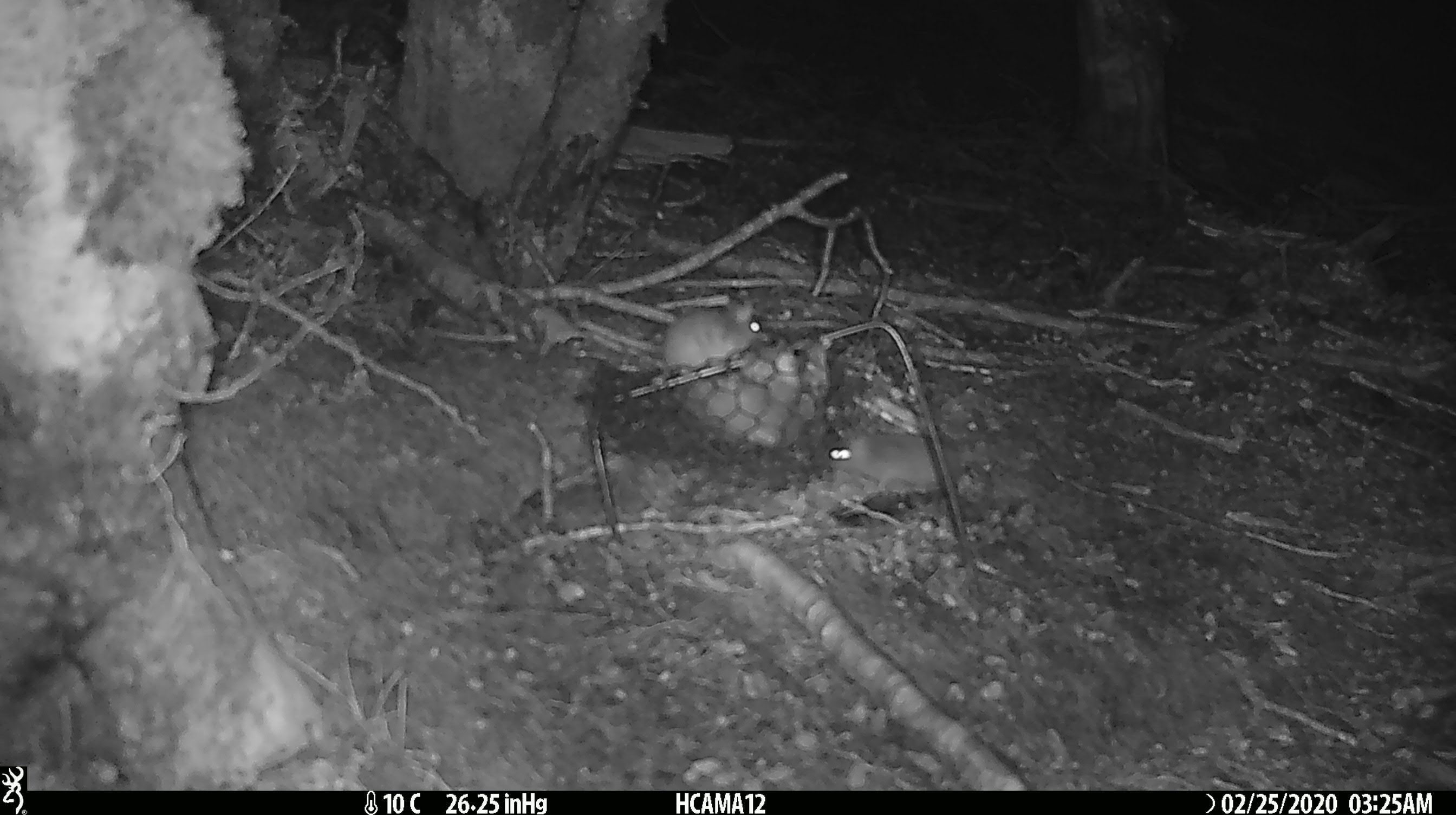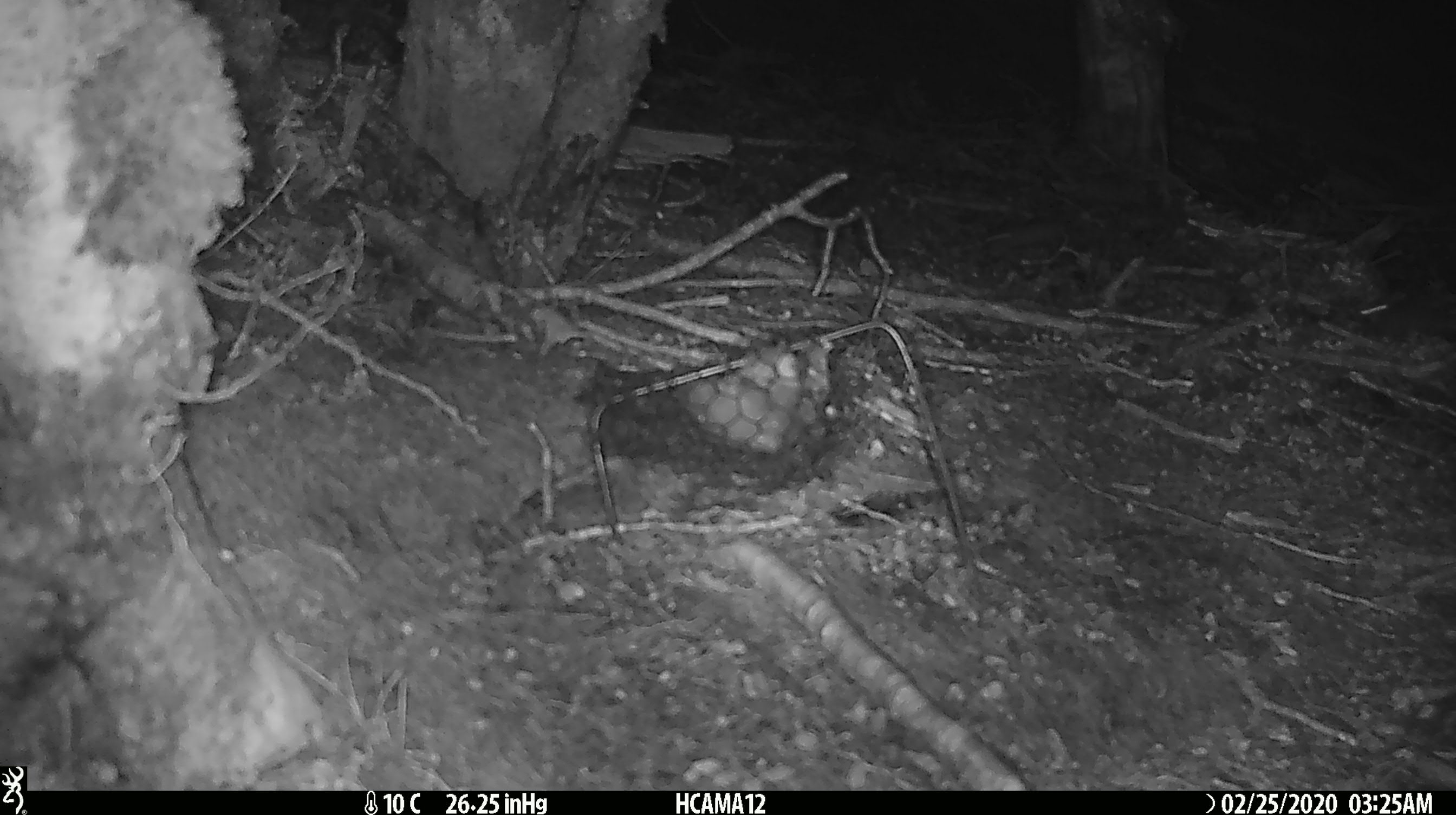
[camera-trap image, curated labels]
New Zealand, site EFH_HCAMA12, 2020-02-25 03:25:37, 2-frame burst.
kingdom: Animalia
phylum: Chordata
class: Mammalia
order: Rodentia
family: Muridae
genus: Mus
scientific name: Mus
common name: mouse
Mouse (Mus).